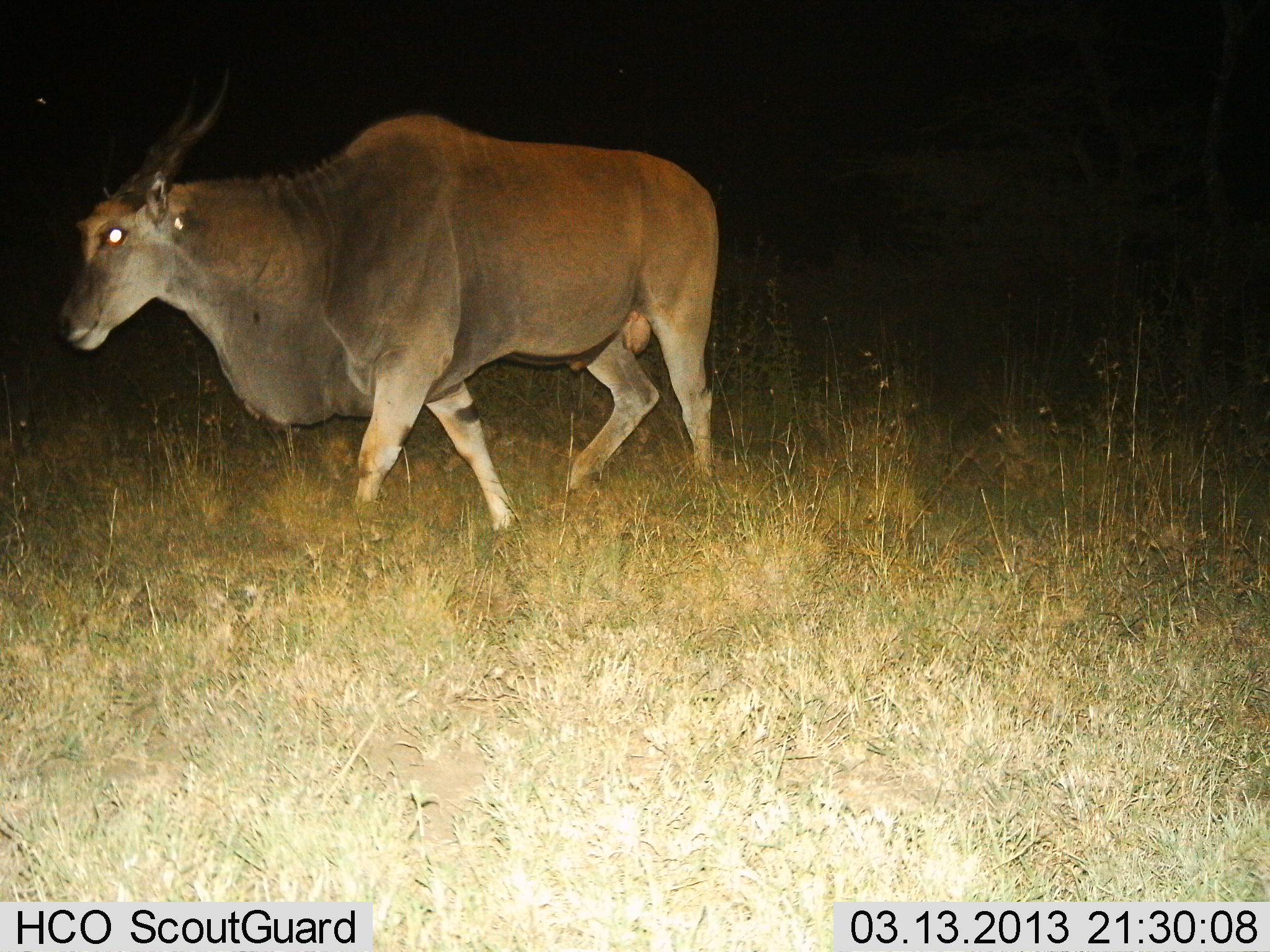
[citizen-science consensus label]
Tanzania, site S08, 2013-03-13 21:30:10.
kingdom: Animalia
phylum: Chordata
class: Mammalia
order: Artiodactyla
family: Bovidae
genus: Tragelaphus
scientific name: Tragelaphus oryx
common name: eland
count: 1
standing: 6%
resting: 0%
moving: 94%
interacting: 0%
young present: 0%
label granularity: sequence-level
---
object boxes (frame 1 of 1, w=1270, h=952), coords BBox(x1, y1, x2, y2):
animal: BBox(51, 62, 721, 532)